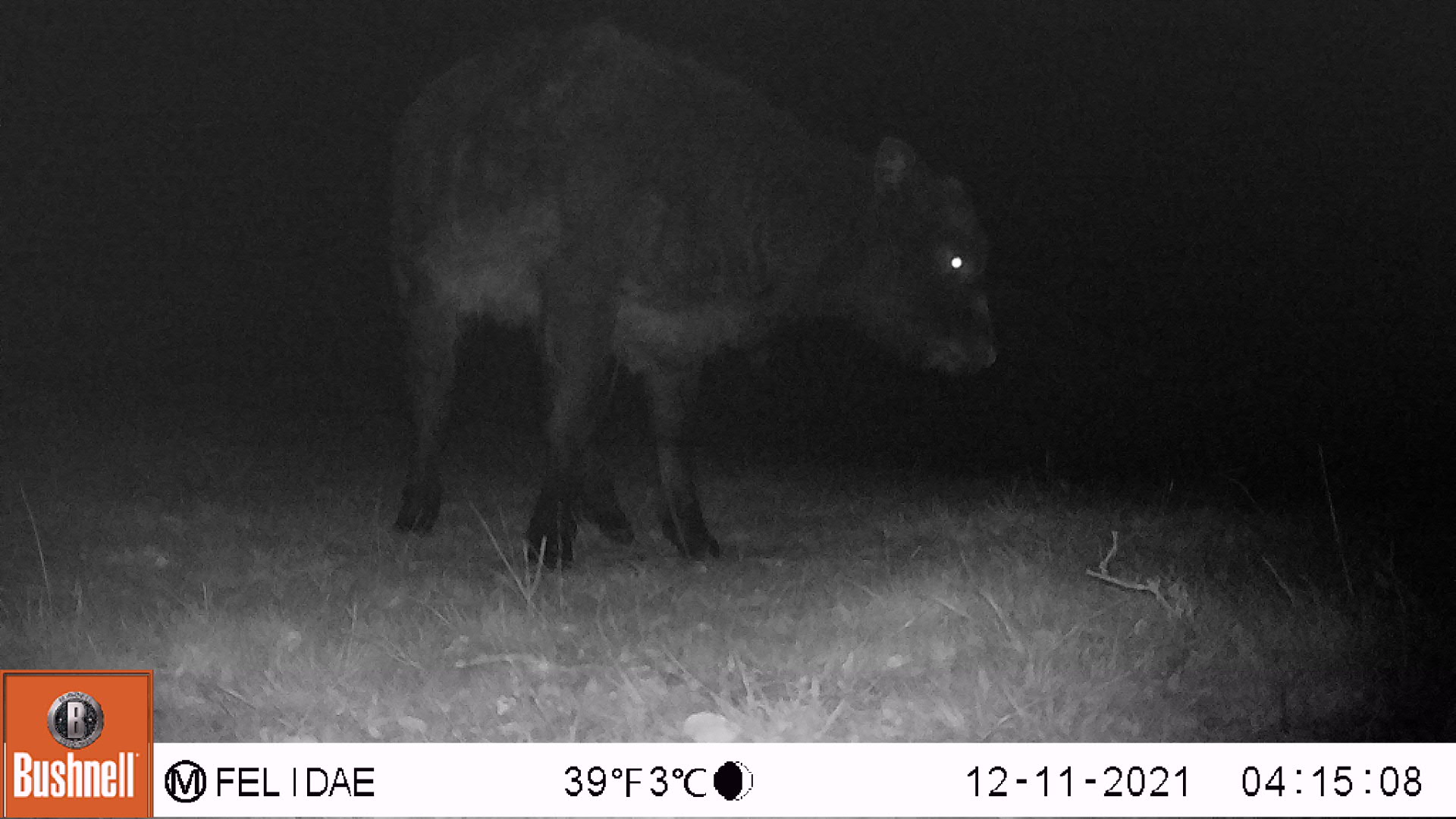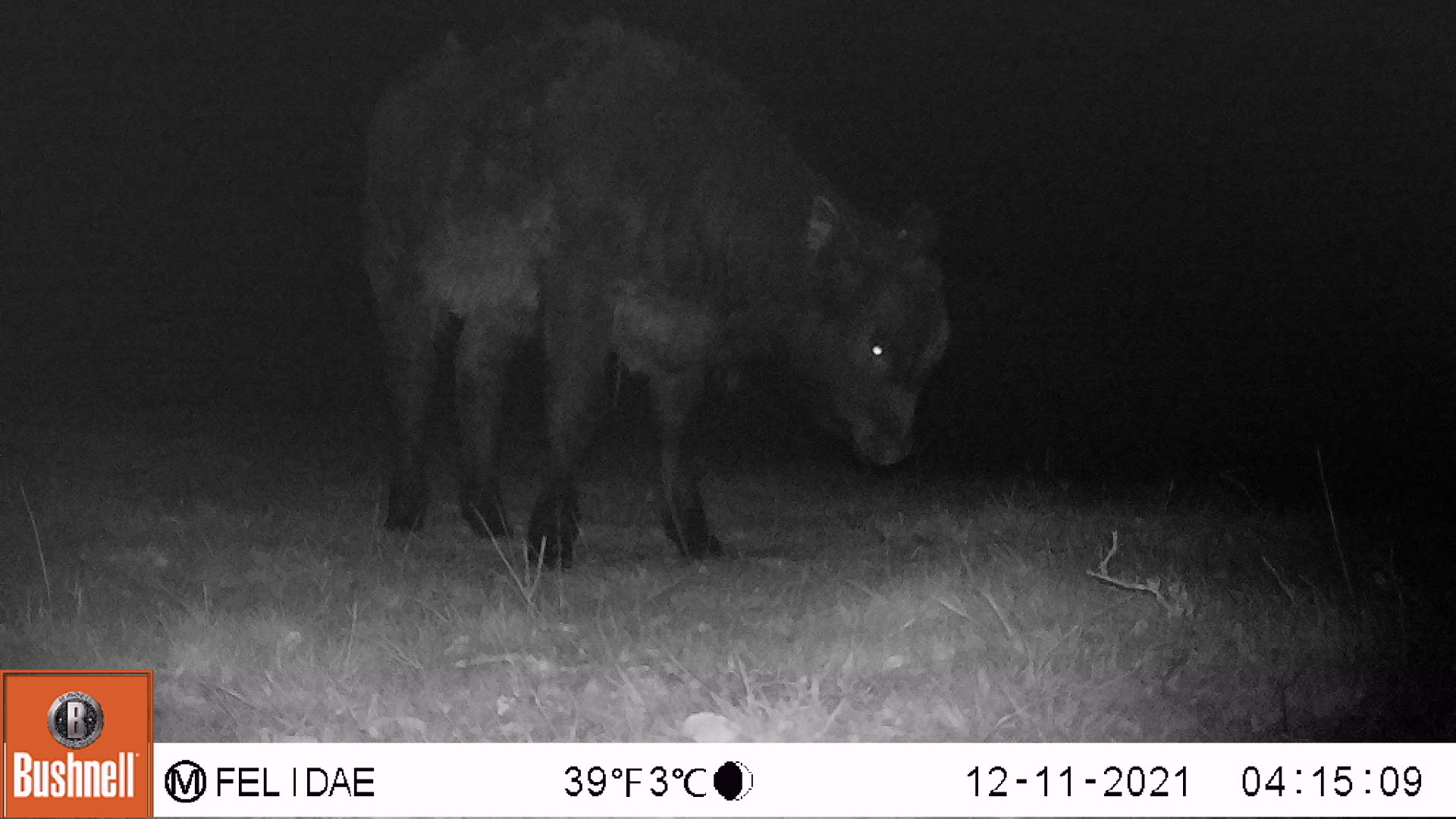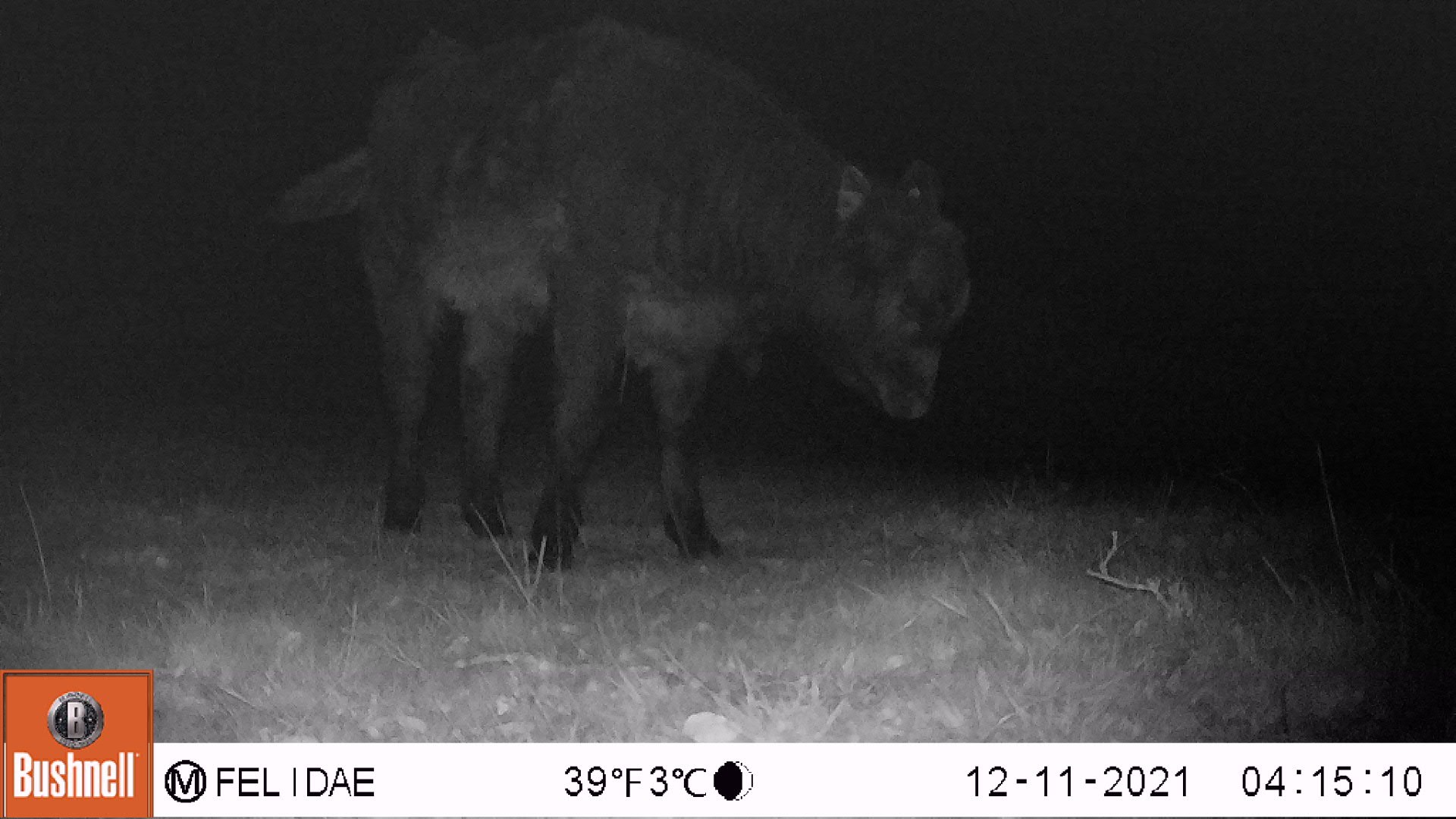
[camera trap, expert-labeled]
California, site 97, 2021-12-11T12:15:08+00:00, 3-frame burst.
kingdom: Animalia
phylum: Chordata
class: Mammalia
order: Artiodactyla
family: Bovidae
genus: Bos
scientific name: Bos taurus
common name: domestic cattle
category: cattle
Cattle (domestic cattle) (Bos taurus).